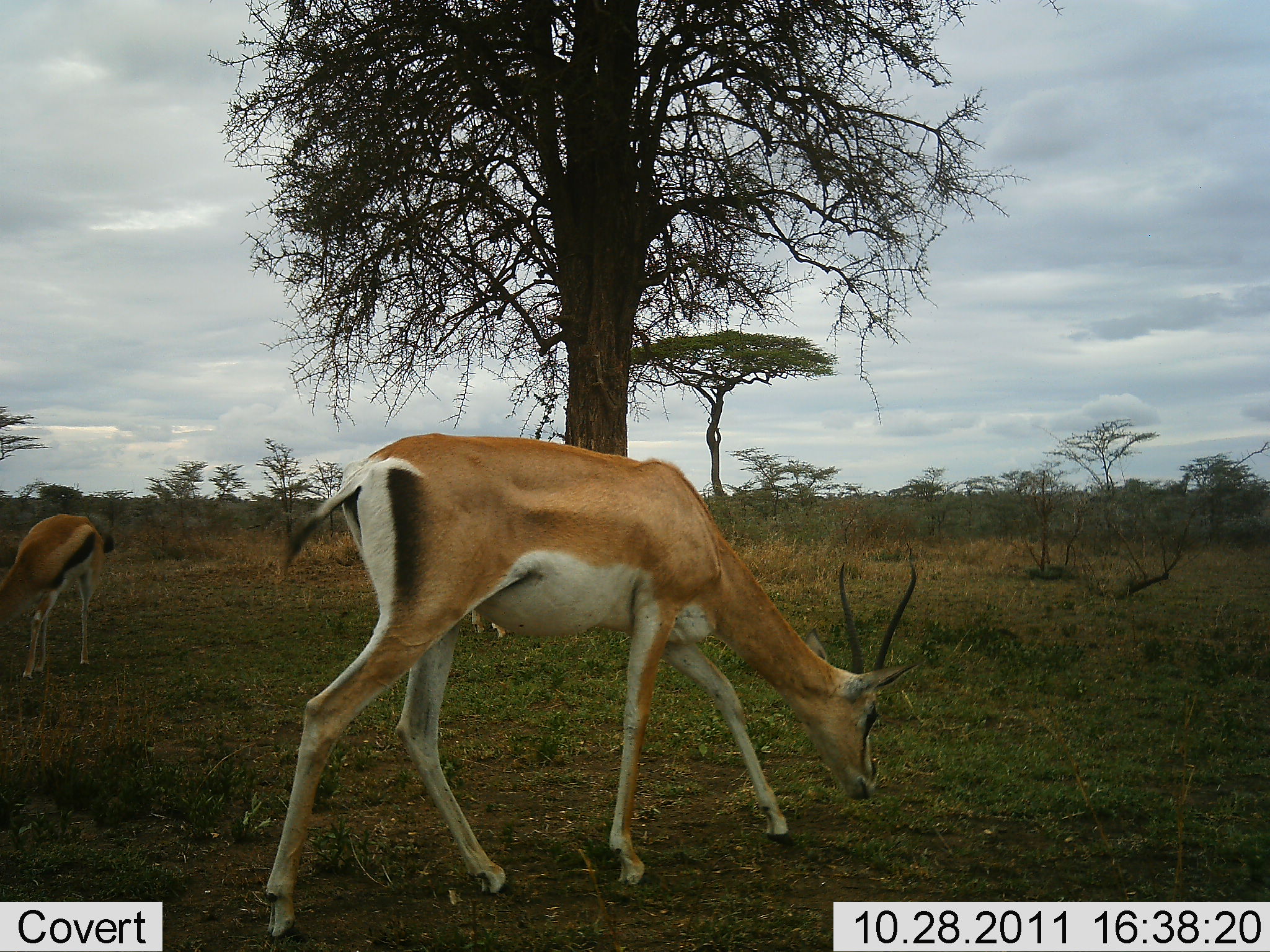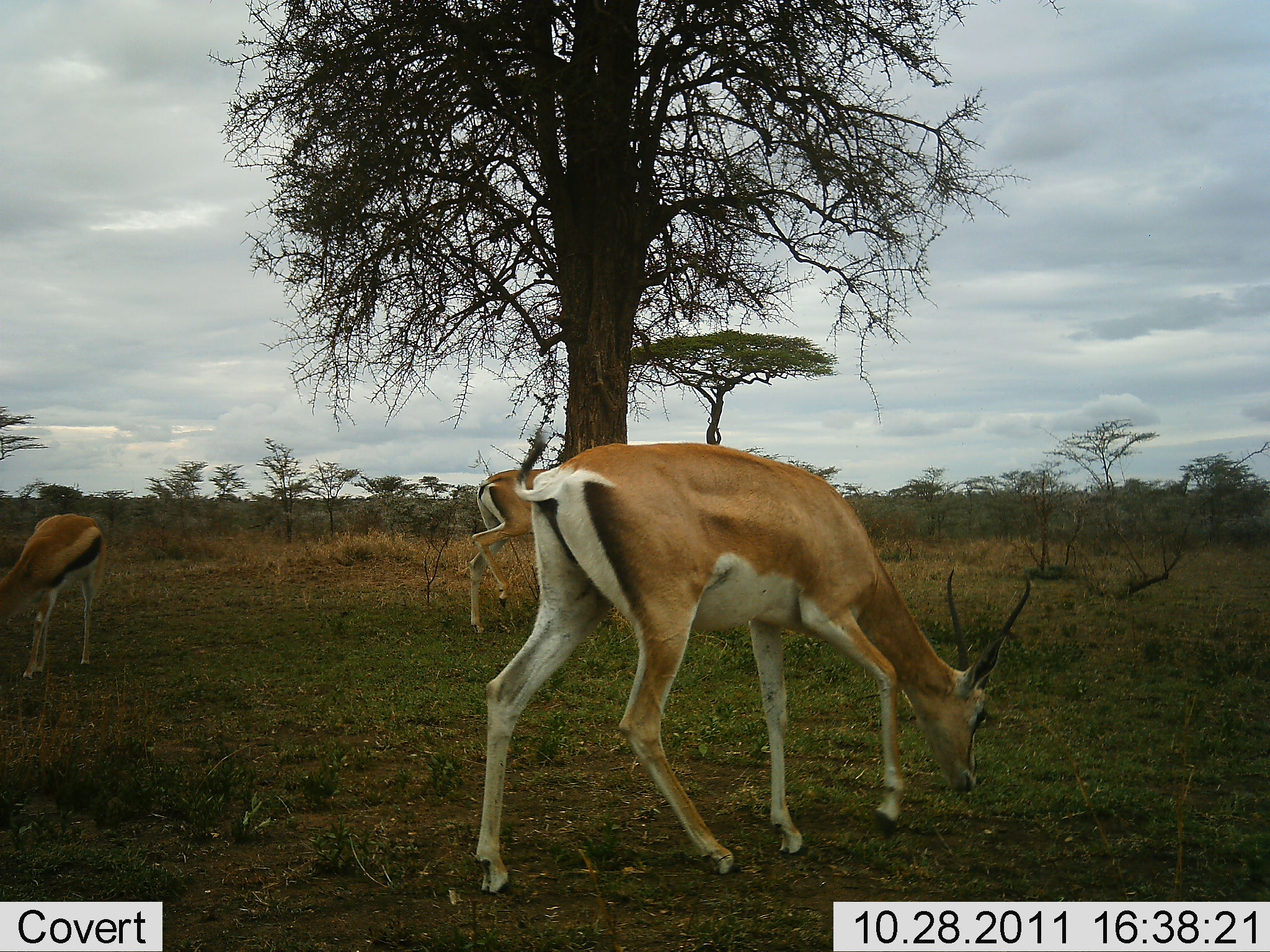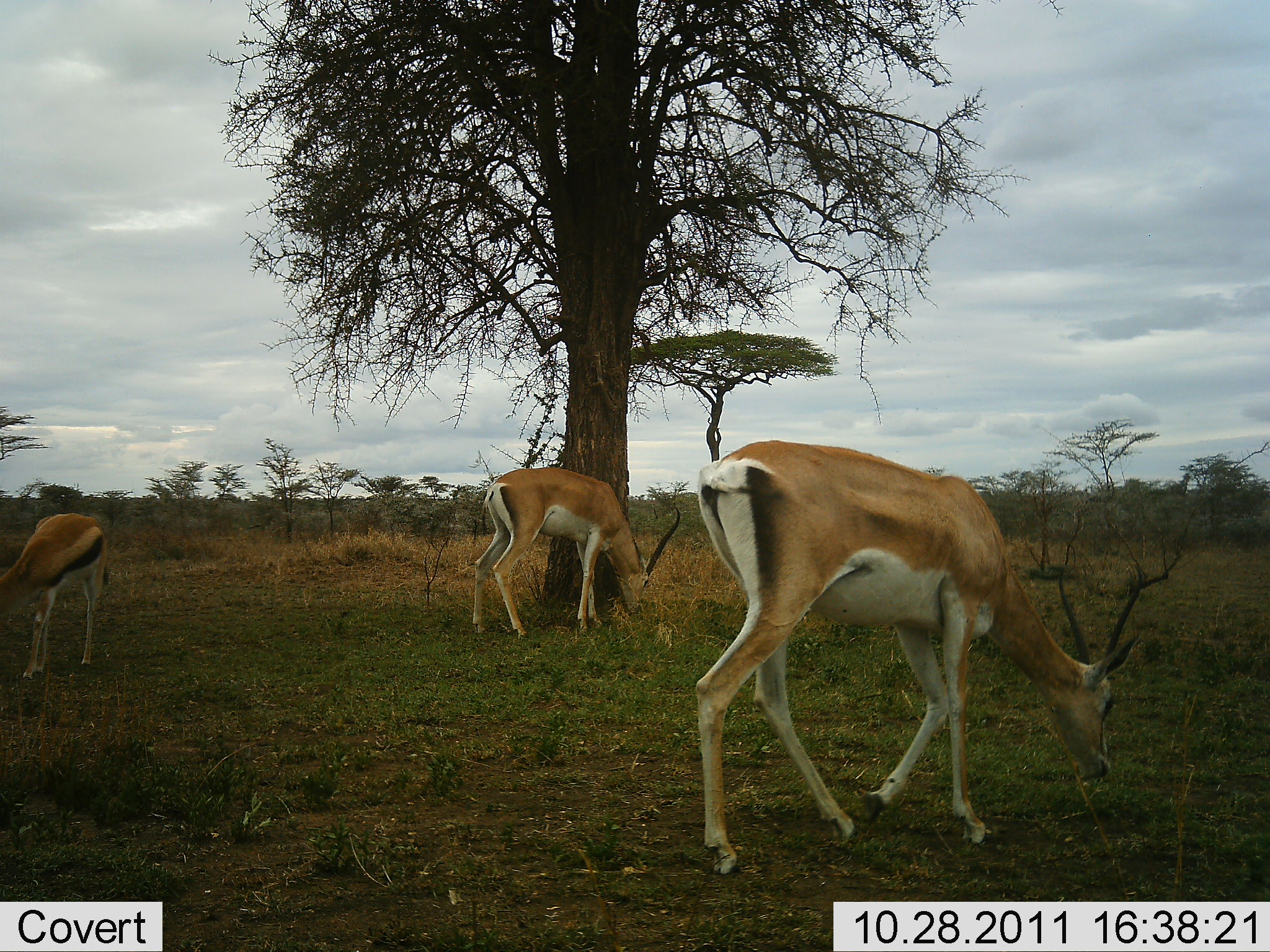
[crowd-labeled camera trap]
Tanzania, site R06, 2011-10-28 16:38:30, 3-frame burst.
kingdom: Animalia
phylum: Chordata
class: Mammalia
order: Artiodactyla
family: Bovidae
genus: Nanger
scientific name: Nanger granti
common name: grant's gazelle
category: gazellegrants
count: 3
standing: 33%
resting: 0%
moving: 11%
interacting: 0%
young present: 6%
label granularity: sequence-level